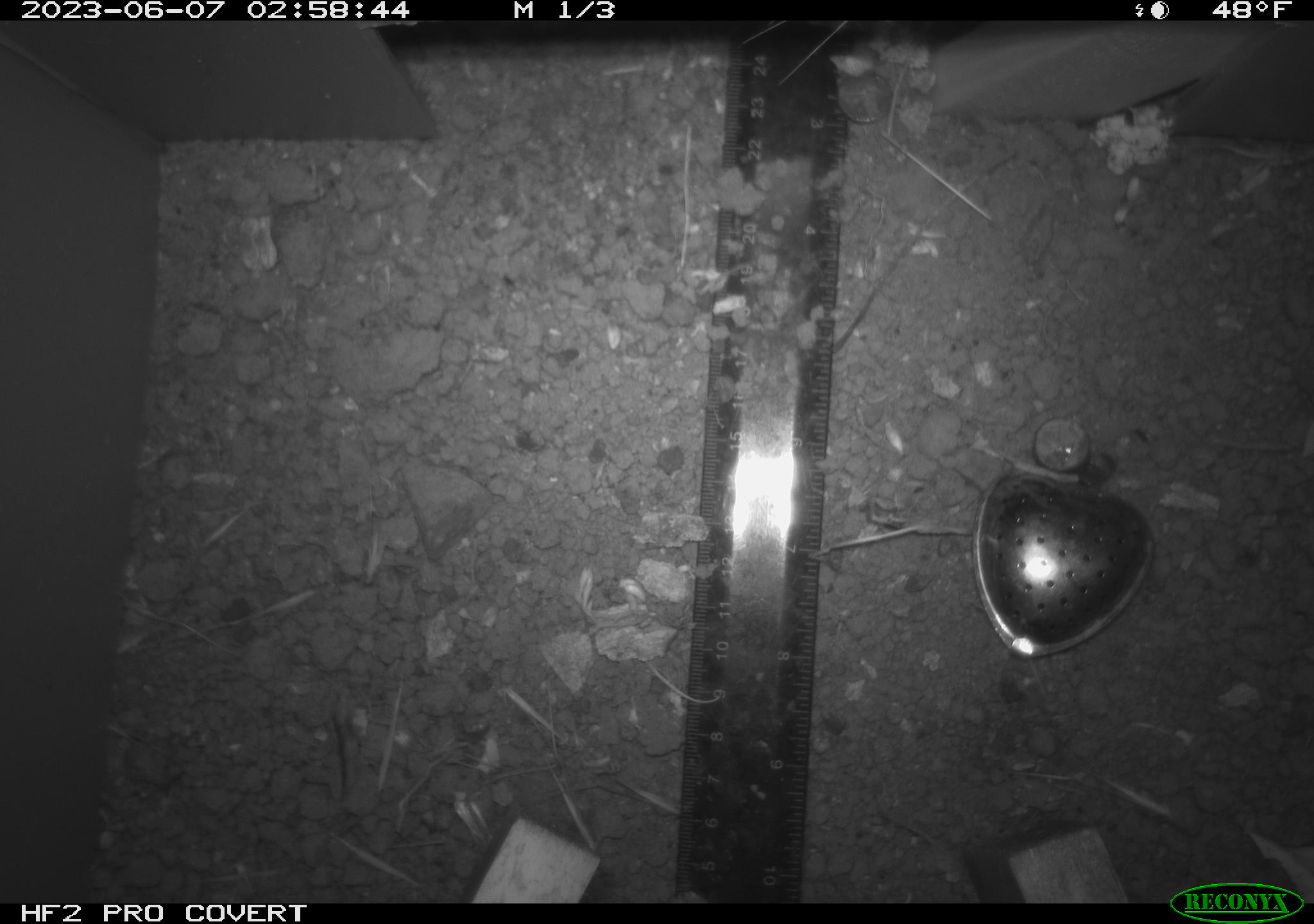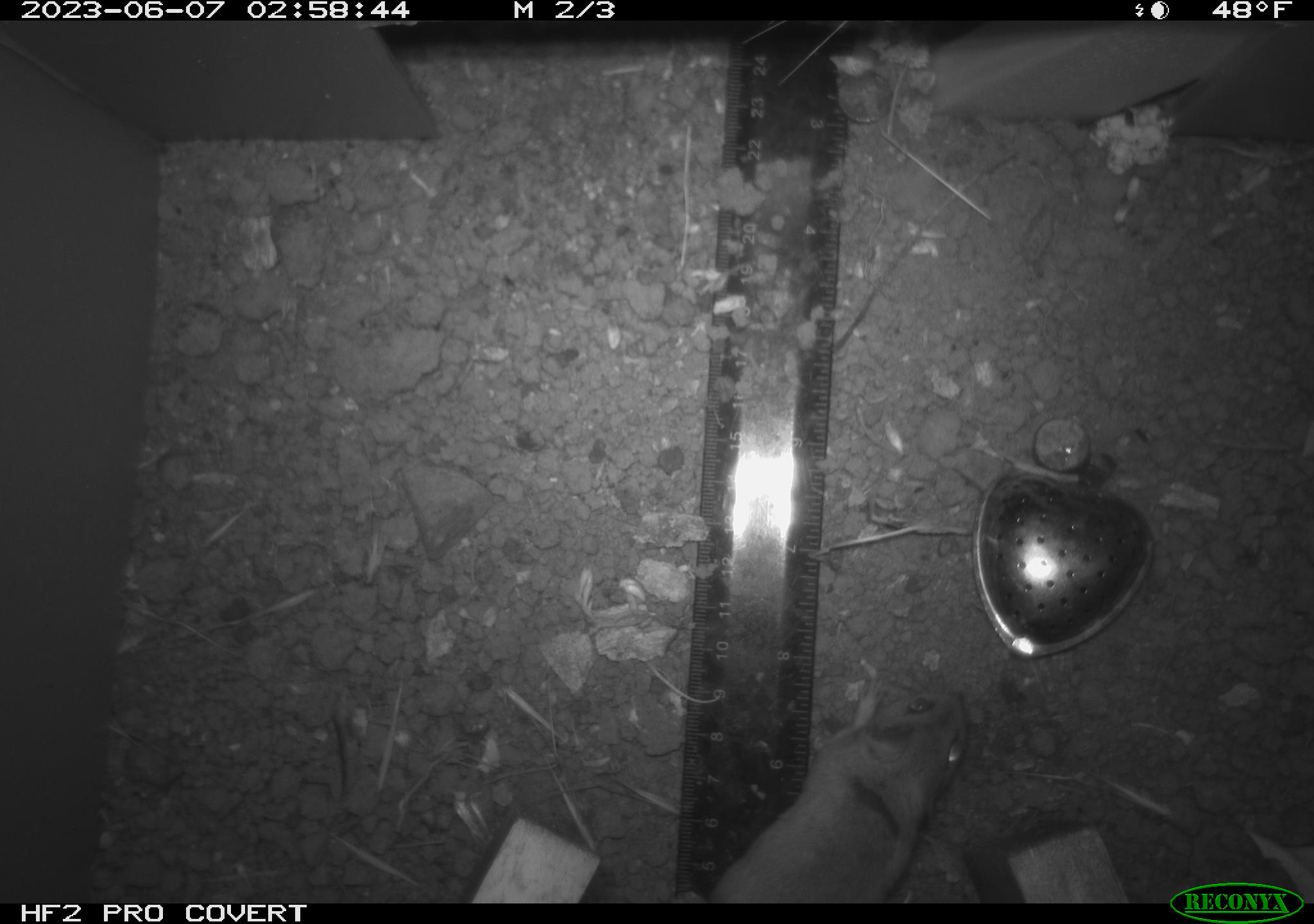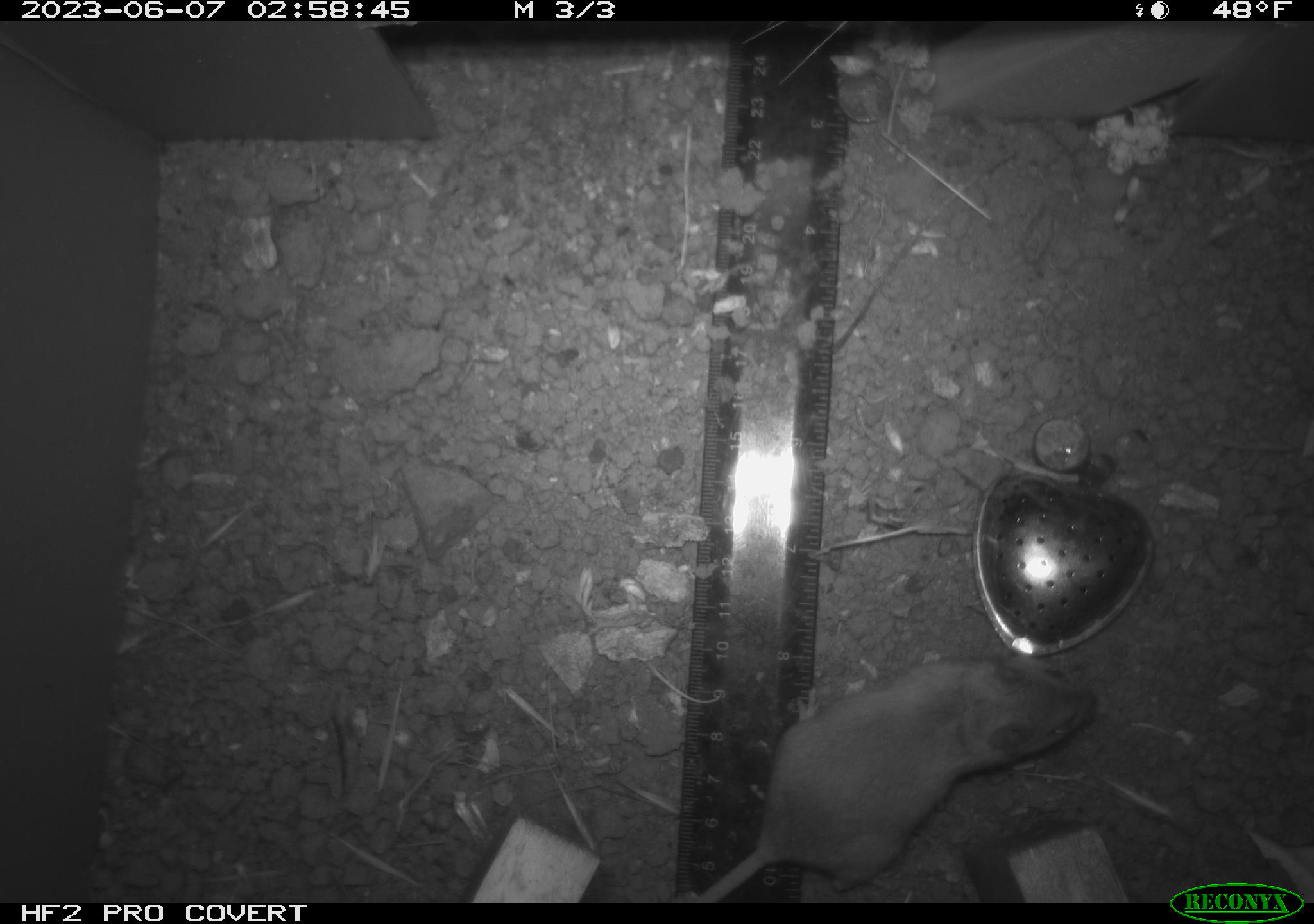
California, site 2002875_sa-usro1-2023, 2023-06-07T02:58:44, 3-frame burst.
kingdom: Animalia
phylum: Chordata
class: Mammalia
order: Rodentia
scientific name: Rodentia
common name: mouse species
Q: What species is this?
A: Mouse species (Rodentia).